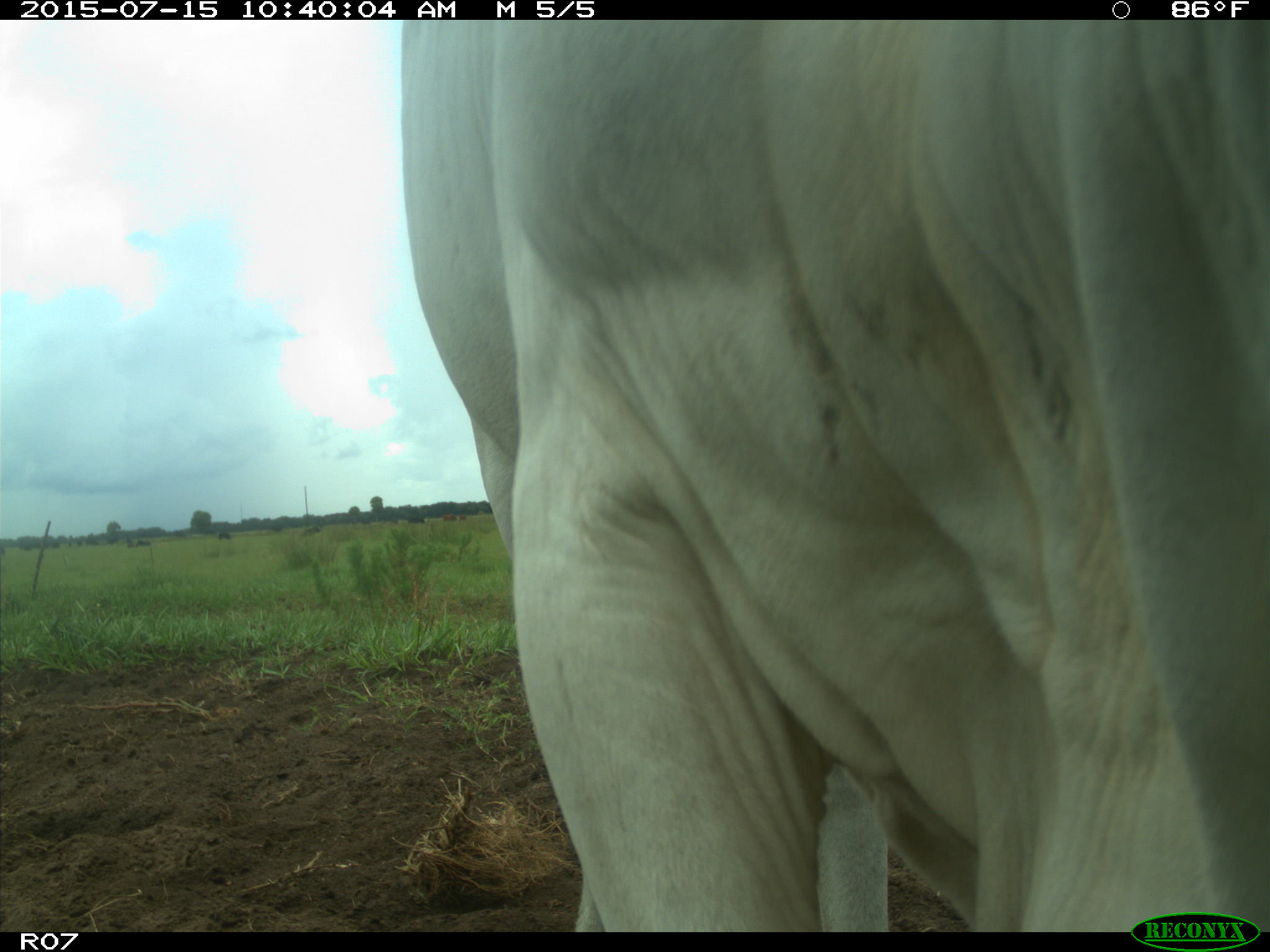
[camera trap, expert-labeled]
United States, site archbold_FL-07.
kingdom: Animalia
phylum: Chordata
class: Mammalia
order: Artiodactyla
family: Bovidae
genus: Bos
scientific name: Bos taurus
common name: domestic cow